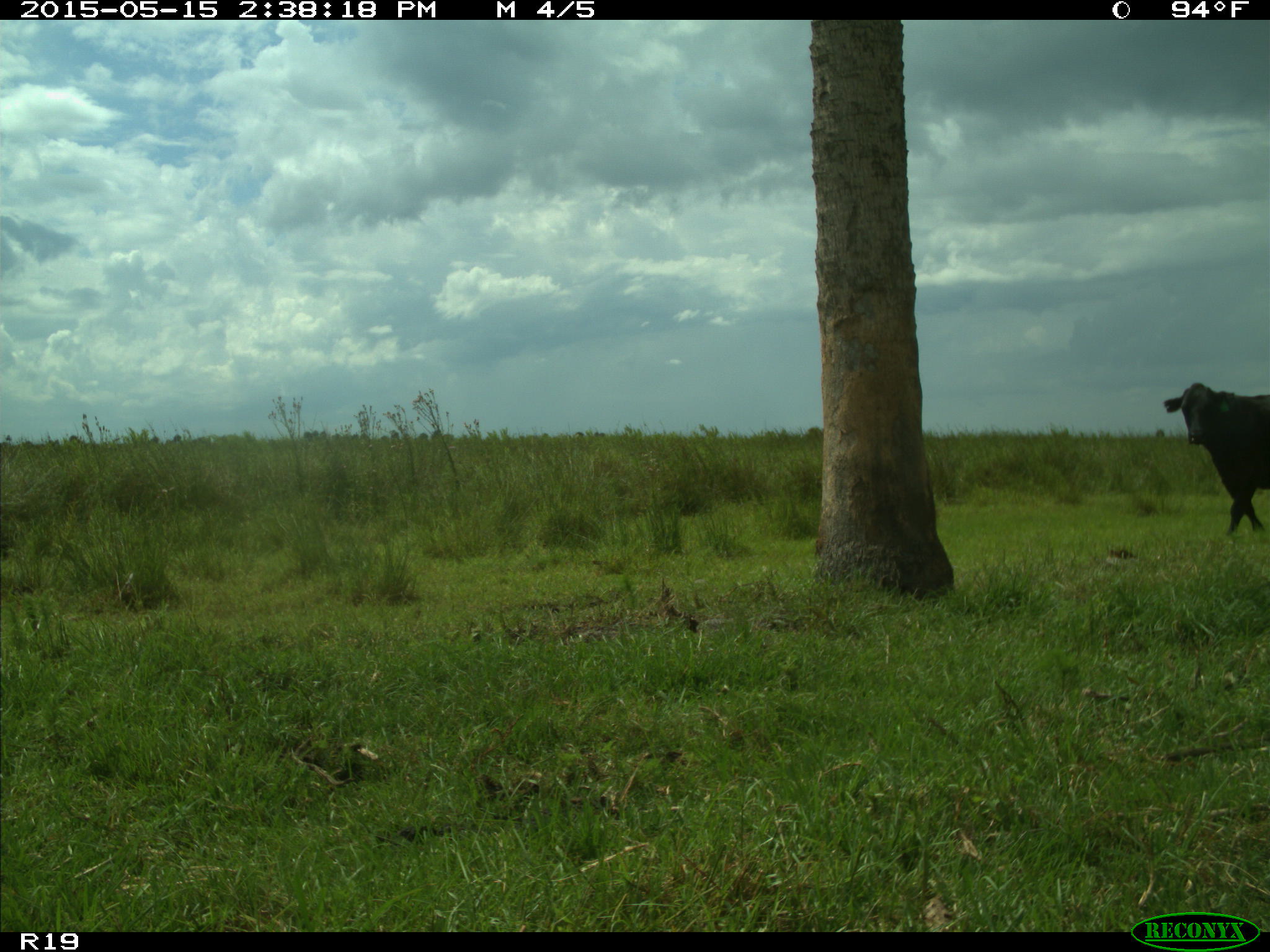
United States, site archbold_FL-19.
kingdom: Animalia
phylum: Chordata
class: Mammalia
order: Artiodactyla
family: Bovidae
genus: Bos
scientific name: Bos taurus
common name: domestic cow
Bos taurus (domestic cow).